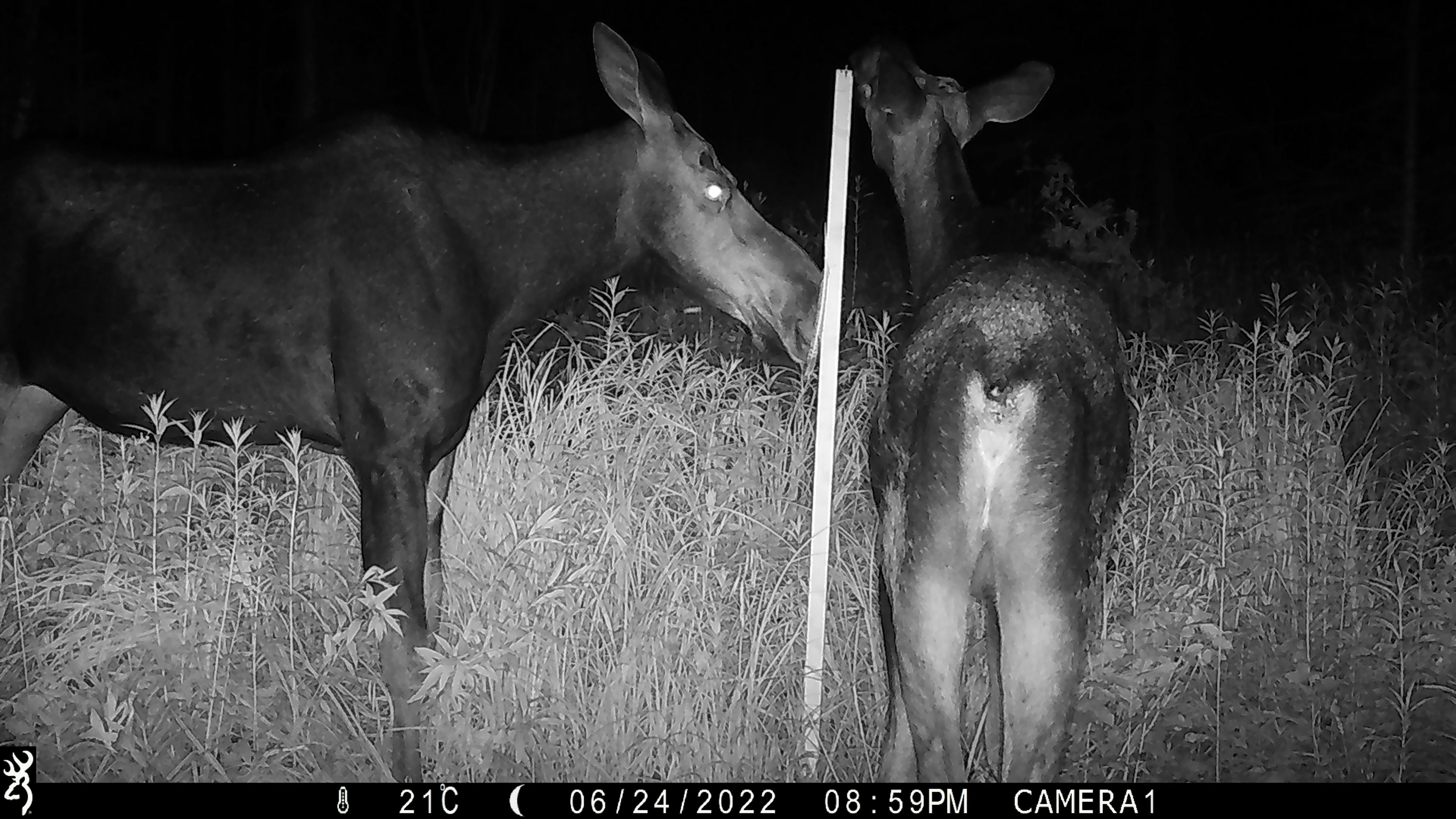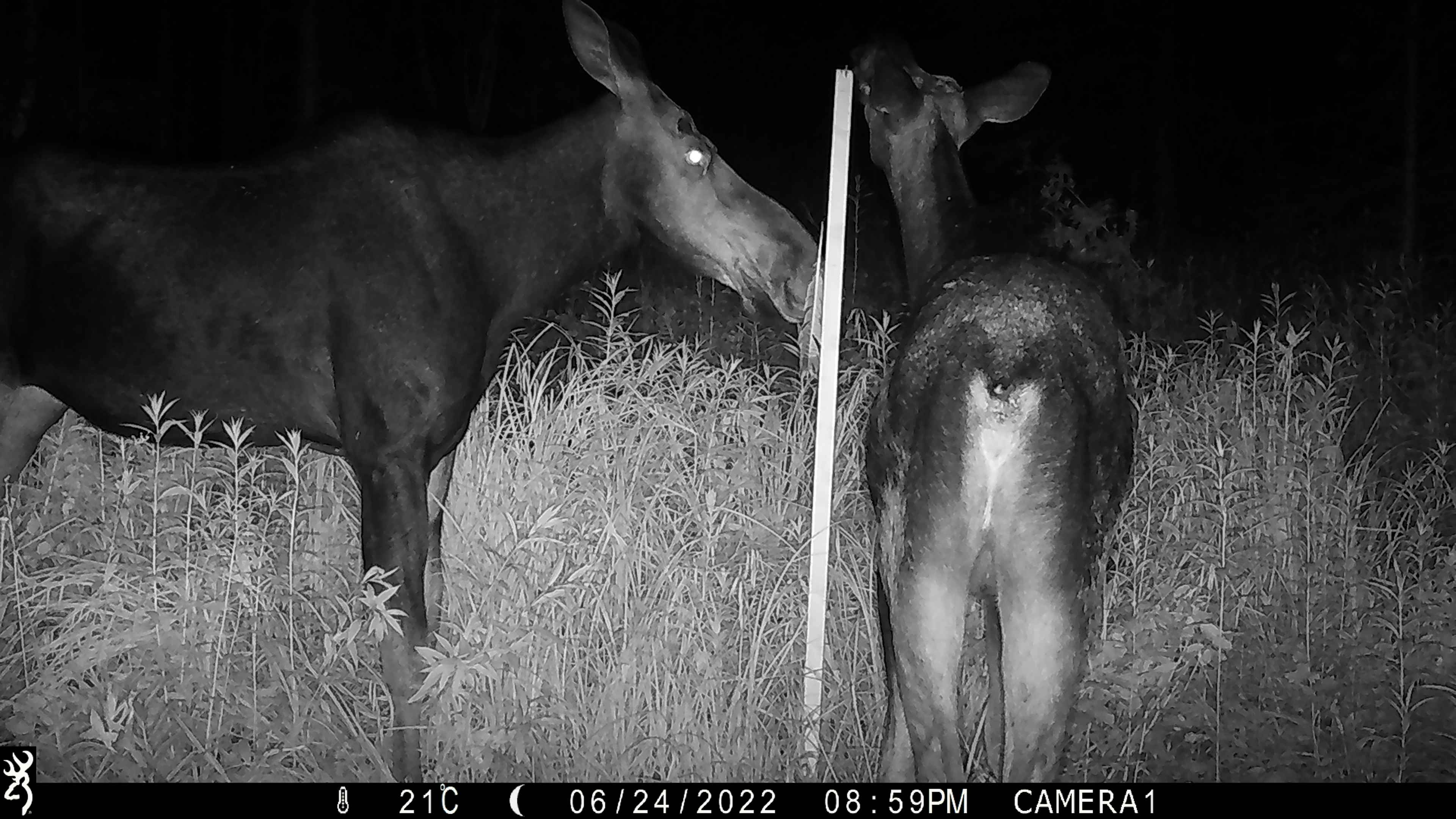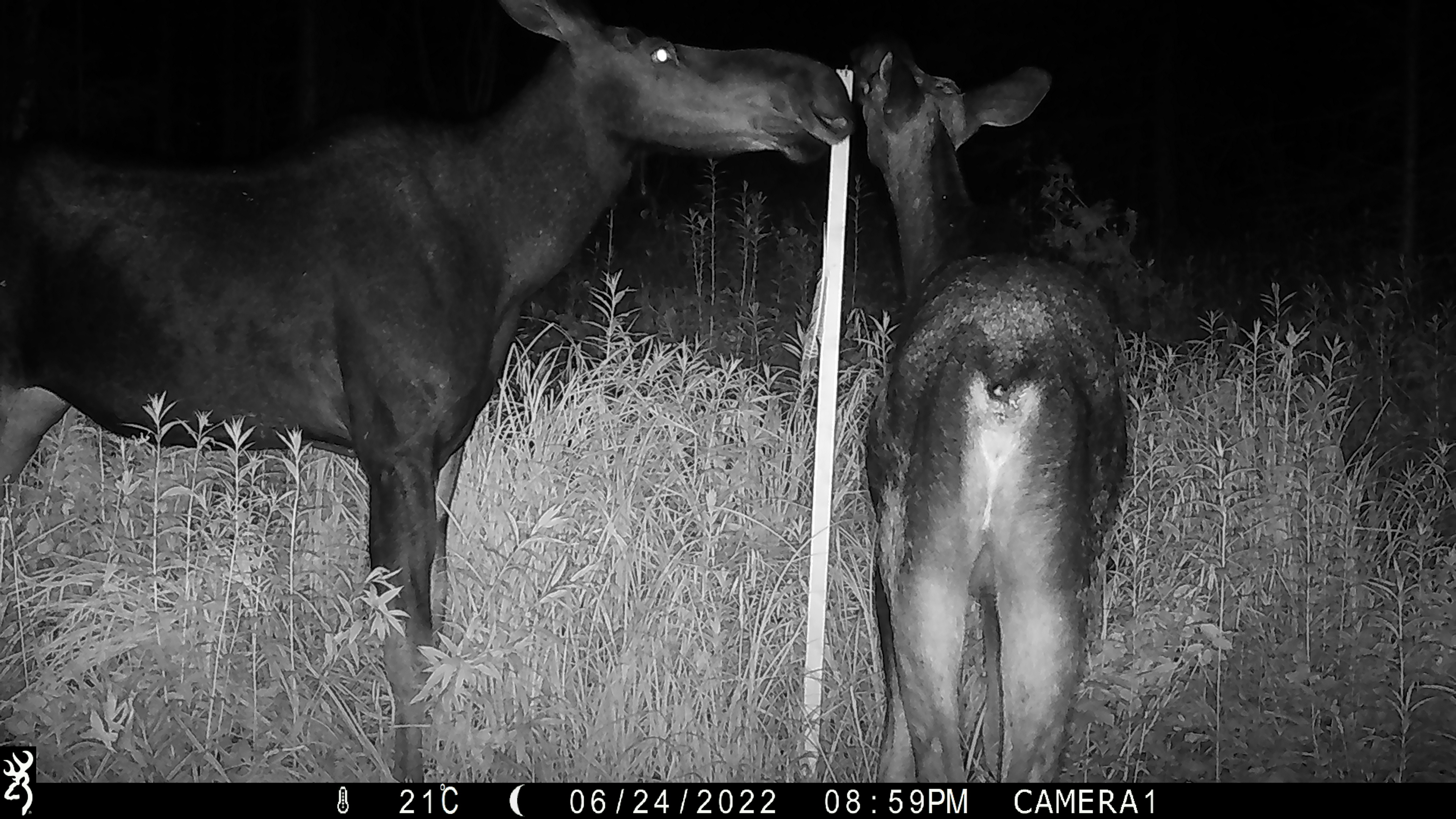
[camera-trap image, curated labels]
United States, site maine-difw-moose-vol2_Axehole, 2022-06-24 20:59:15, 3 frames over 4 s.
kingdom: Animalia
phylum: Chordata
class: Mammalia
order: Artiodactyla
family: Cervidae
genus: Alces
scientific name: Alces alces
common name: moose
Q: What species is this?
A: Moose (Alces alces).